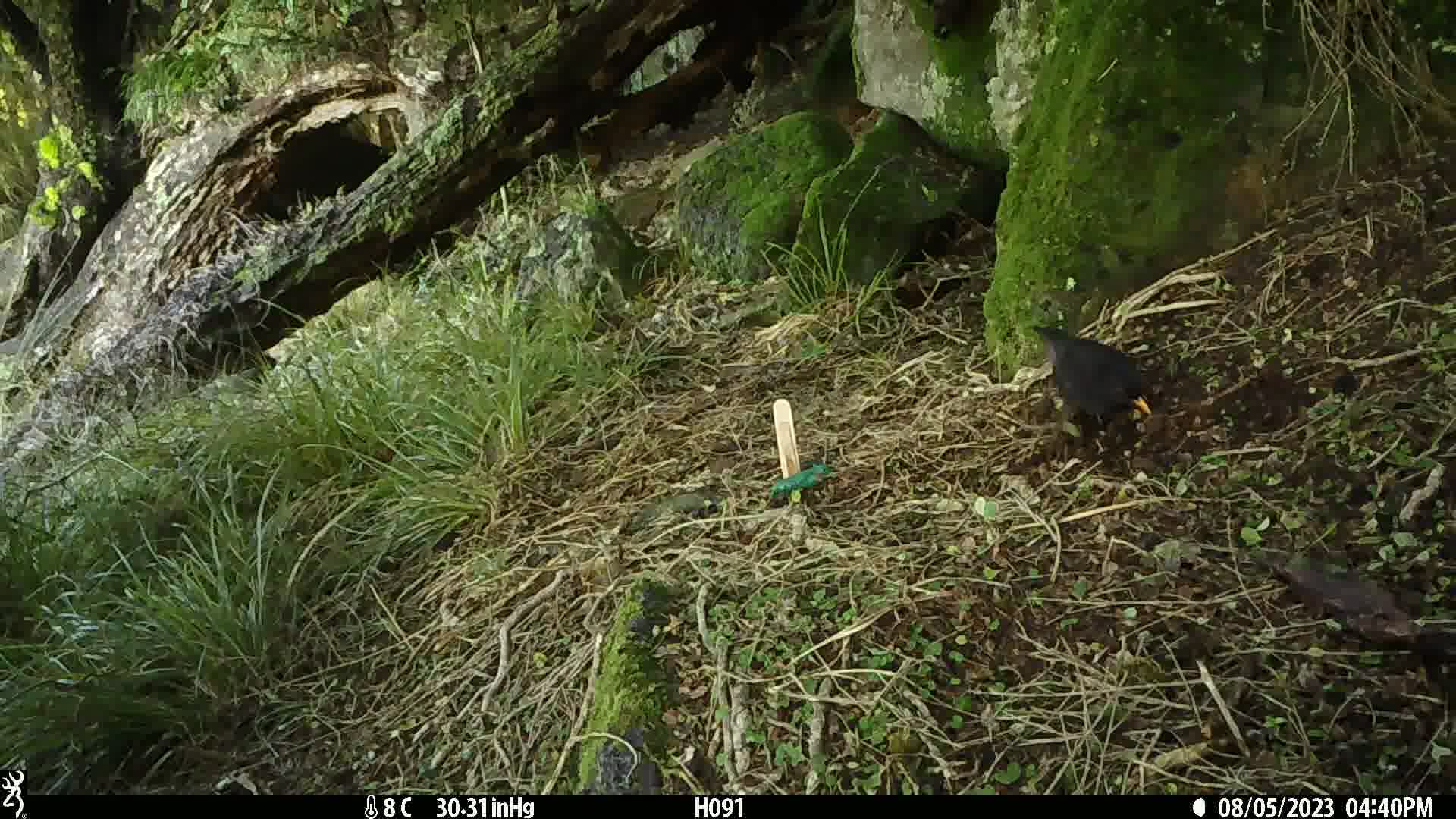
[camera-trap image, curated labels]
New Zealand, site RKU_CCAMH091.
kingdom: Animalia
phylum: Chordata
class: Aves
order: Passeriformes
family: Turdidae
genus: Turdus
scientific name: Turdus merula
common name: eurasian blackbird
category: blackbird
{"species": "blackbird (eurasian blackbird) (Turdus merula)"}